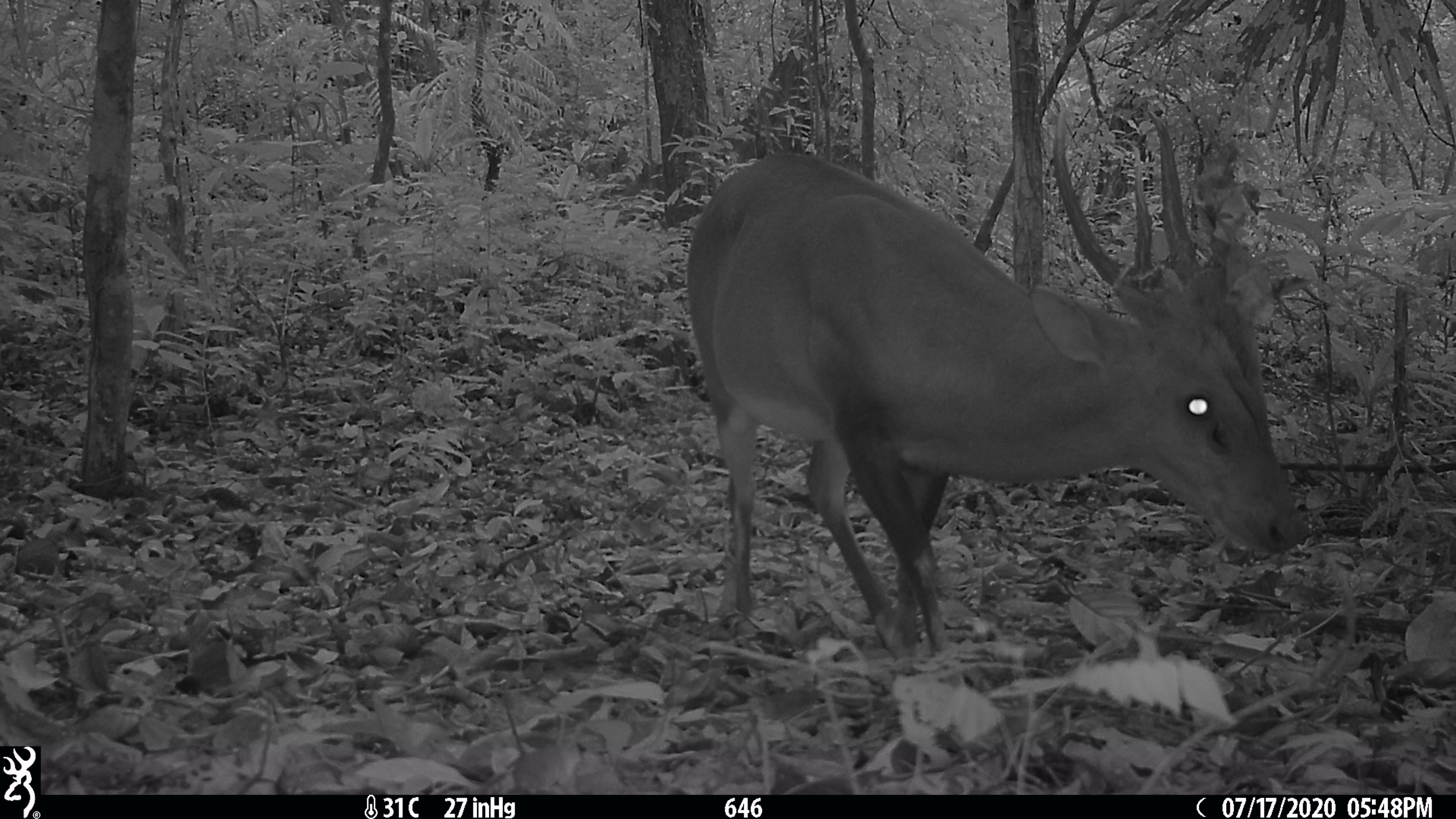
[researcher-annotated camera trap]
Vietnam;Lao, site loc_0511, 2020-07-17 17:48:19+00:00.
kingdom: Animalia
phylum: Chordata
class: Mammalia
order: Artiodactyla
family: Cervidae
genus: Muntiacus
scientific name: Muntiacus vuquangensis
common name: large-antlered muntjac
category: large antlered muntjac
Large antlered muntjac (large-antlered muntjac) (Muntiacus vuquangensis). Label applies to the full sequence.